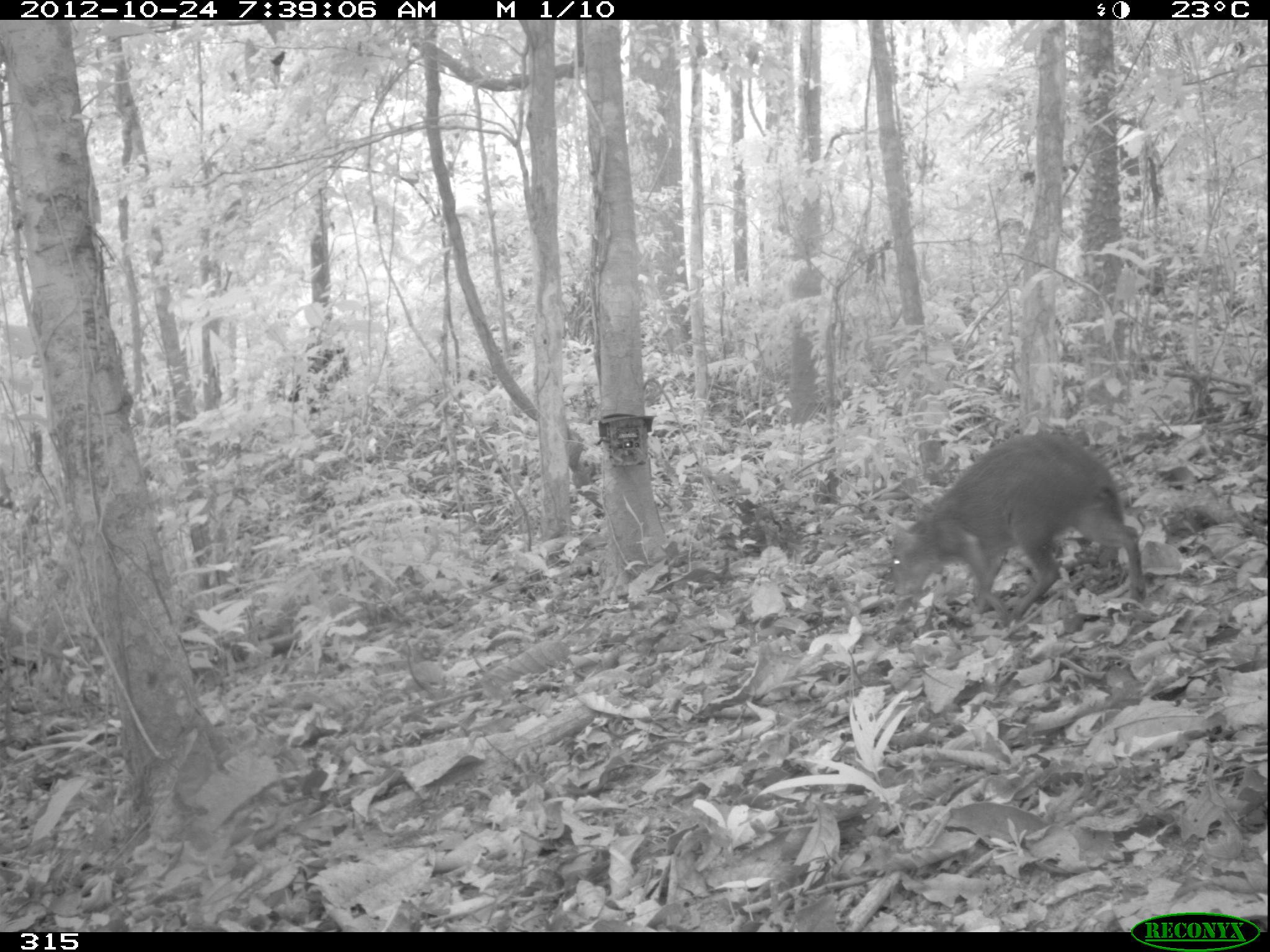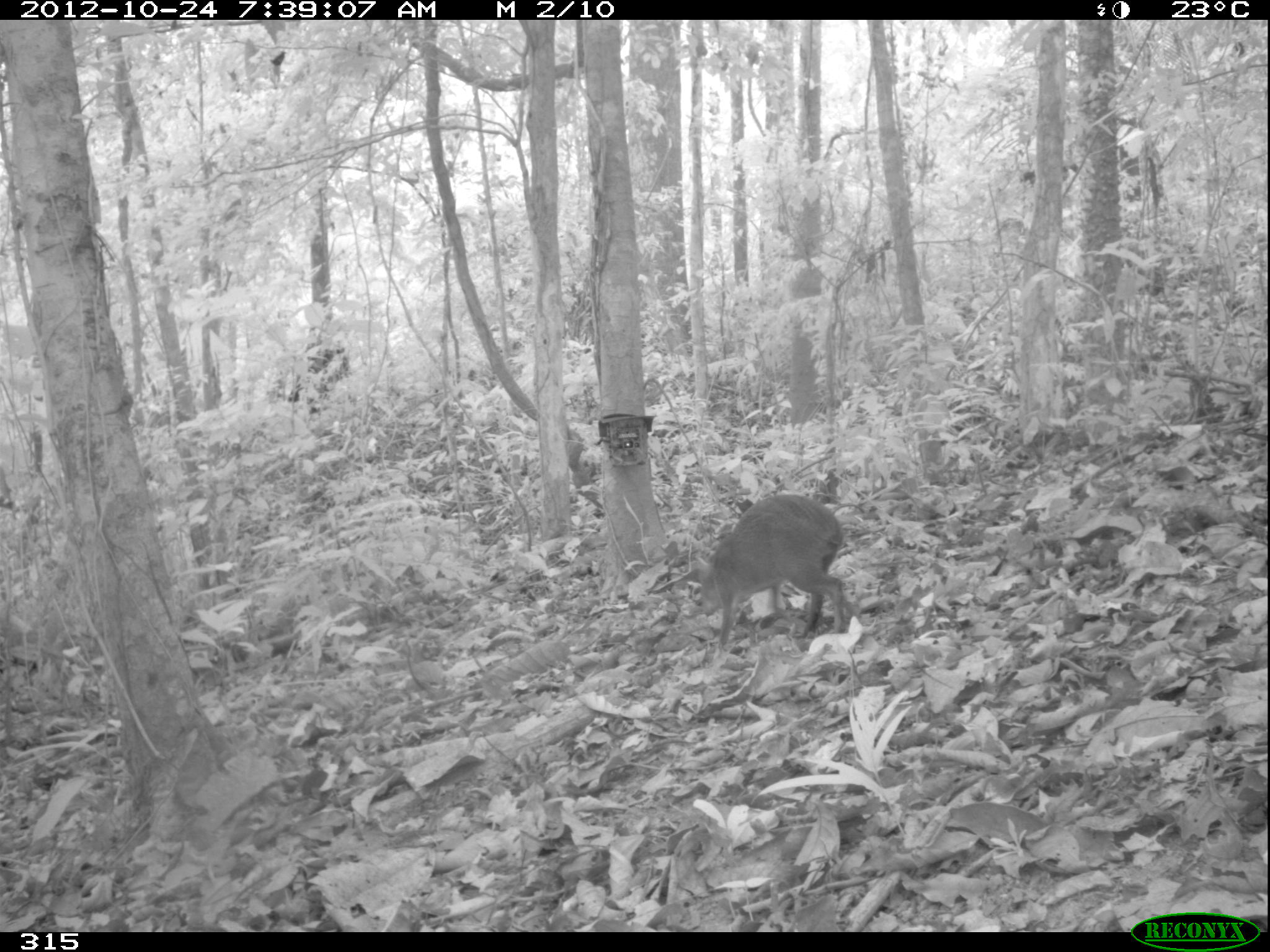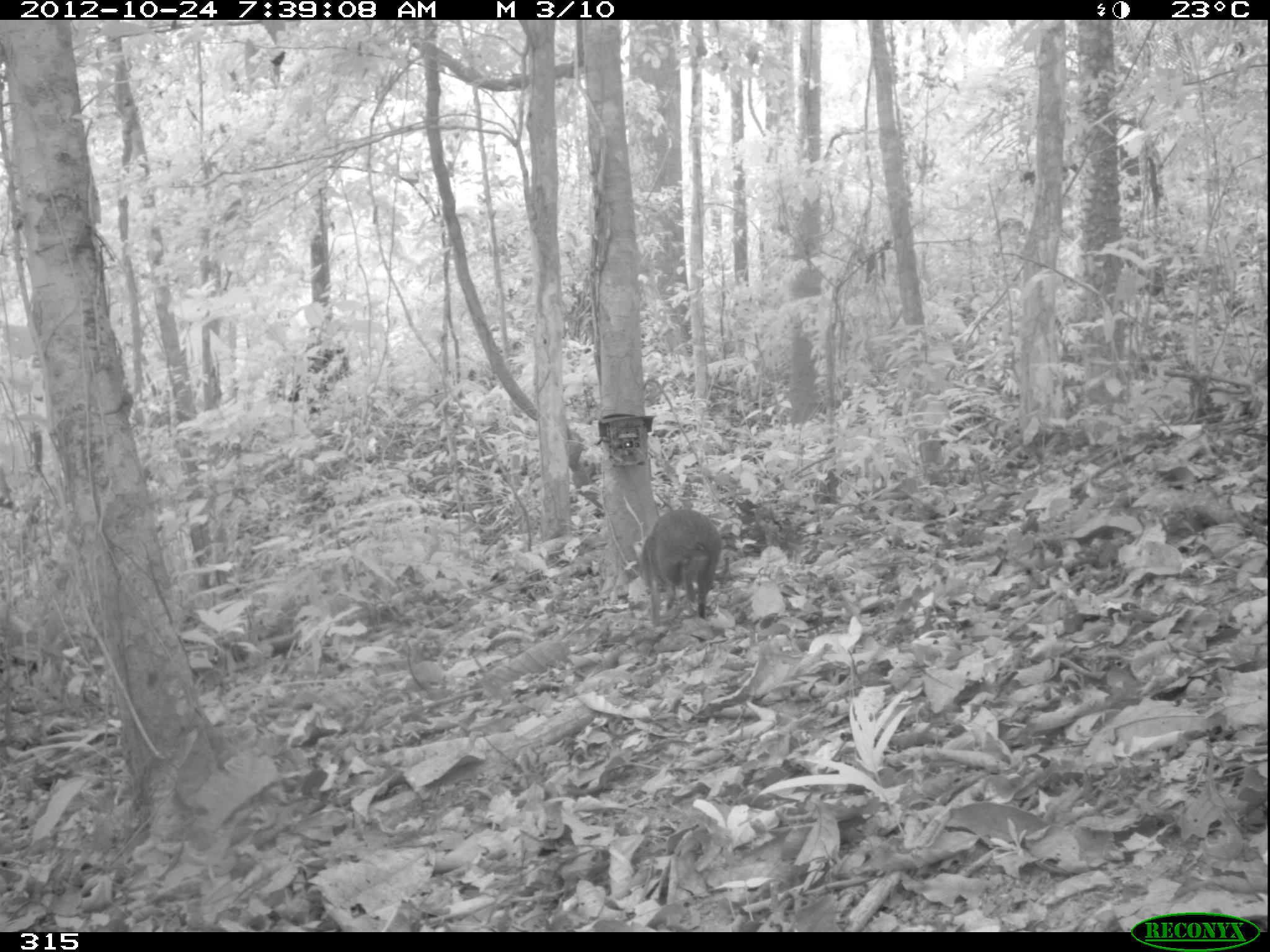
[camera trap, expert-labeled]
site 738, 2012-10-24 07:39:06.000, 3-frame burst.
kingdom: Animalia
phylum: Chordata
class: Mammalia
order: Rodentia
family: Dasyproctidae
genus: Dasyprocta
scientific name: Dasyprocta punctata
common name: central american agouti